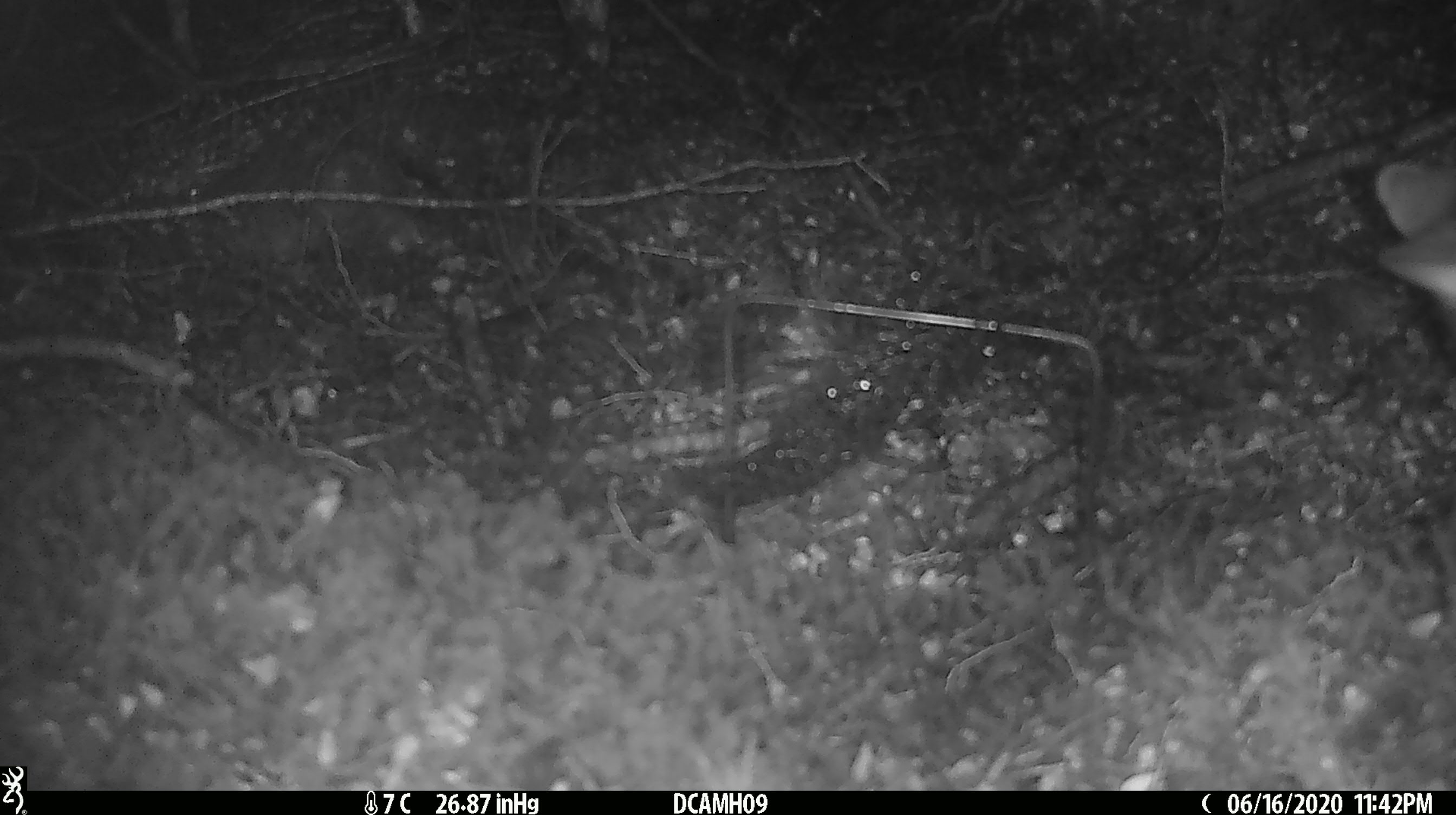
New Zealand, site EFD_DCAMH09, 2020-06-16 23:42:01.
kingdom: Animalia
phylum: Chordata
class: Mammalia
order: Diprotodontia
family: Phalangeridae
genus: Trichosurus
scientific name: Trichosurus vulpecula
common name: common brushtail possum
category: possum